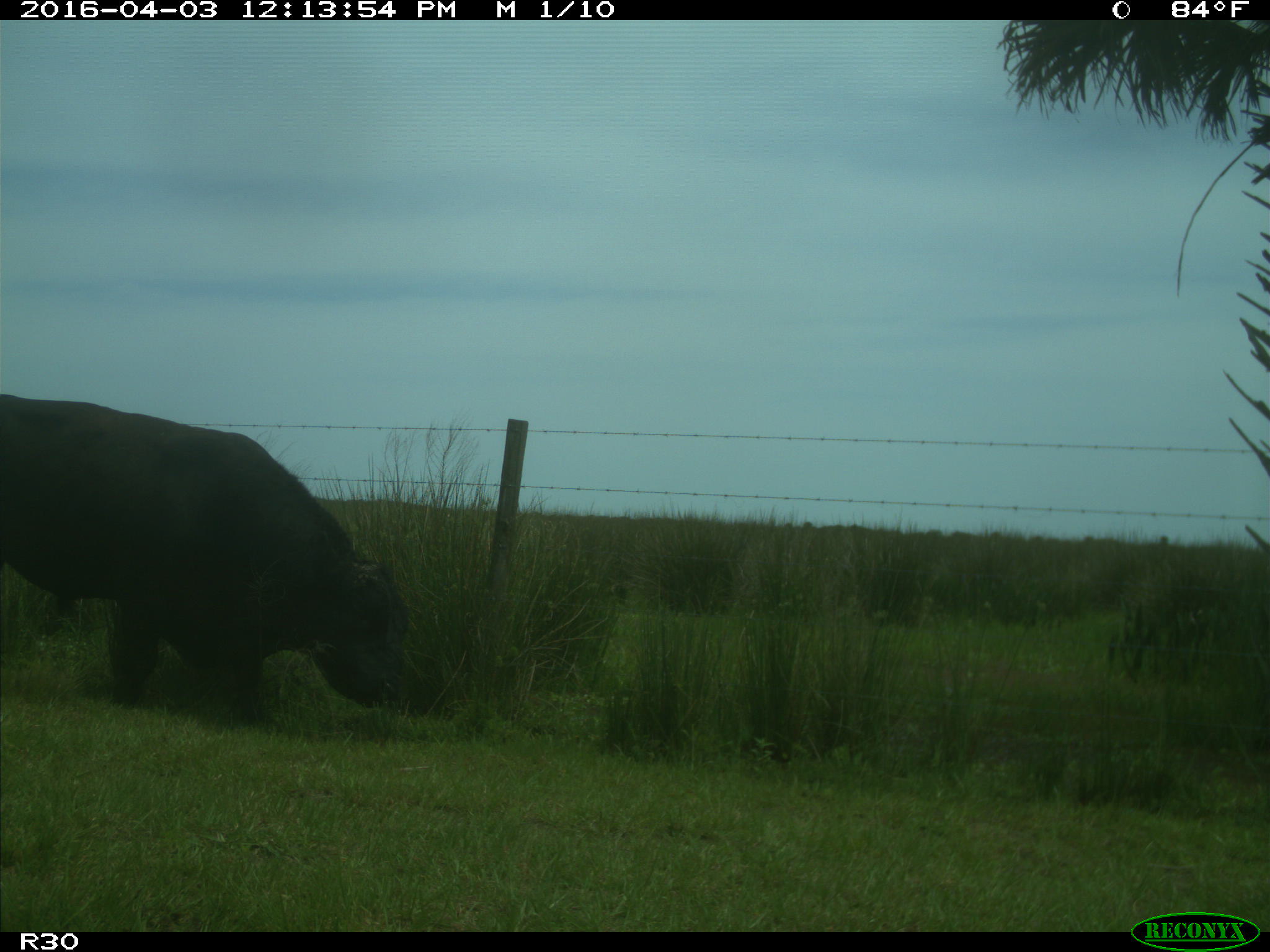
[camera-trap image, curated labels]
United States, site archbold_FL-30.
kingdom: Animalia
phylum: Chordata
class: Mammalia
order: Artiodactyla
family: Bovidae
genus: Bos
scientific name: Bos taurus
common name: domestic cow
Bos taurus (domestic cow).